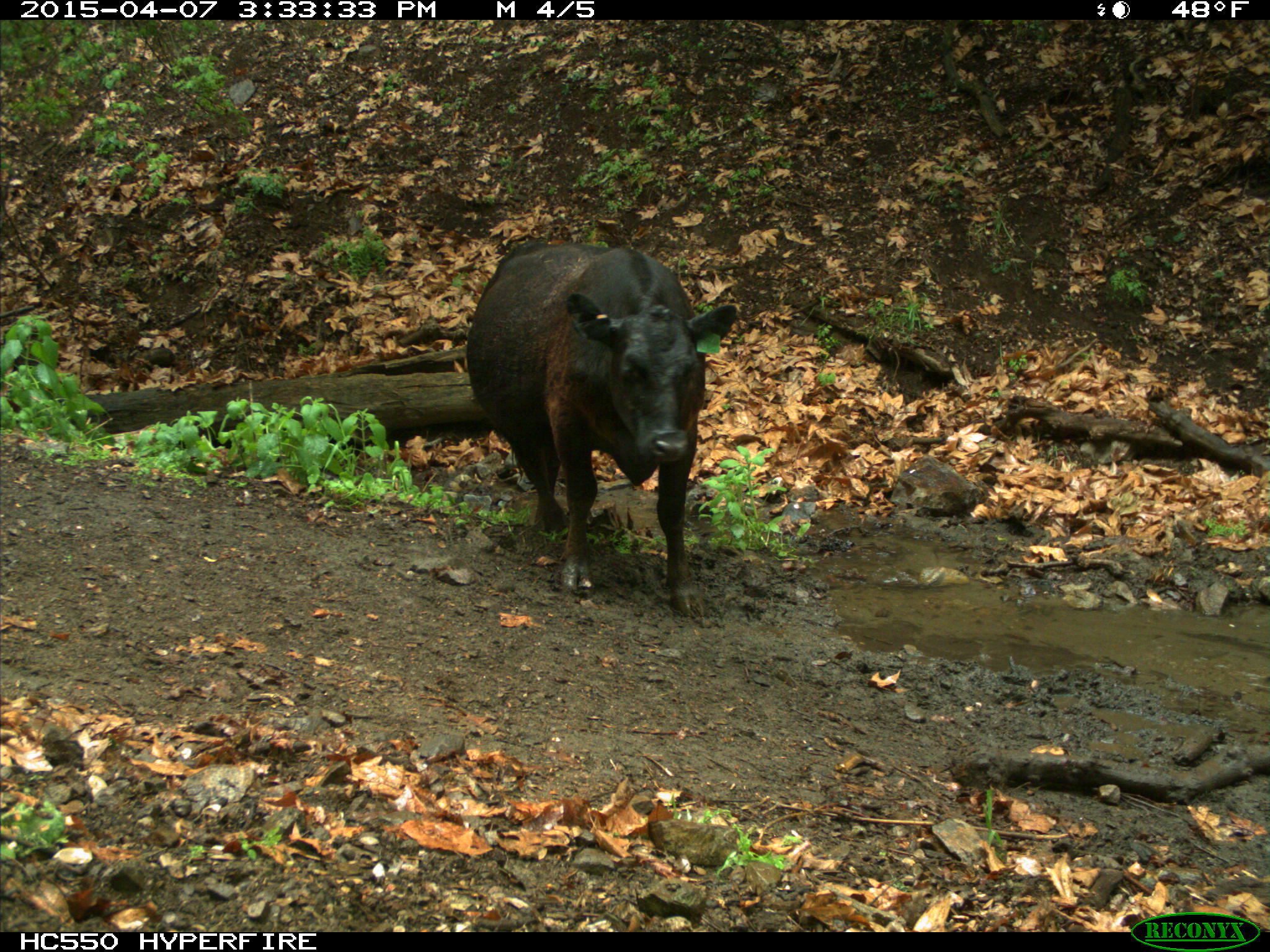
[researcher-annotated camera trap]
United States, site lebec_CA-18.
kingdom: Animalia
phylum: Chordata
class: Mammalia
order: Artiodactyla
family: Bovidae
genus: Bos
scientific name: Bos taurus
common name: domestic cow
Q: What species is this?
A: Bos taurus (domestic cow).